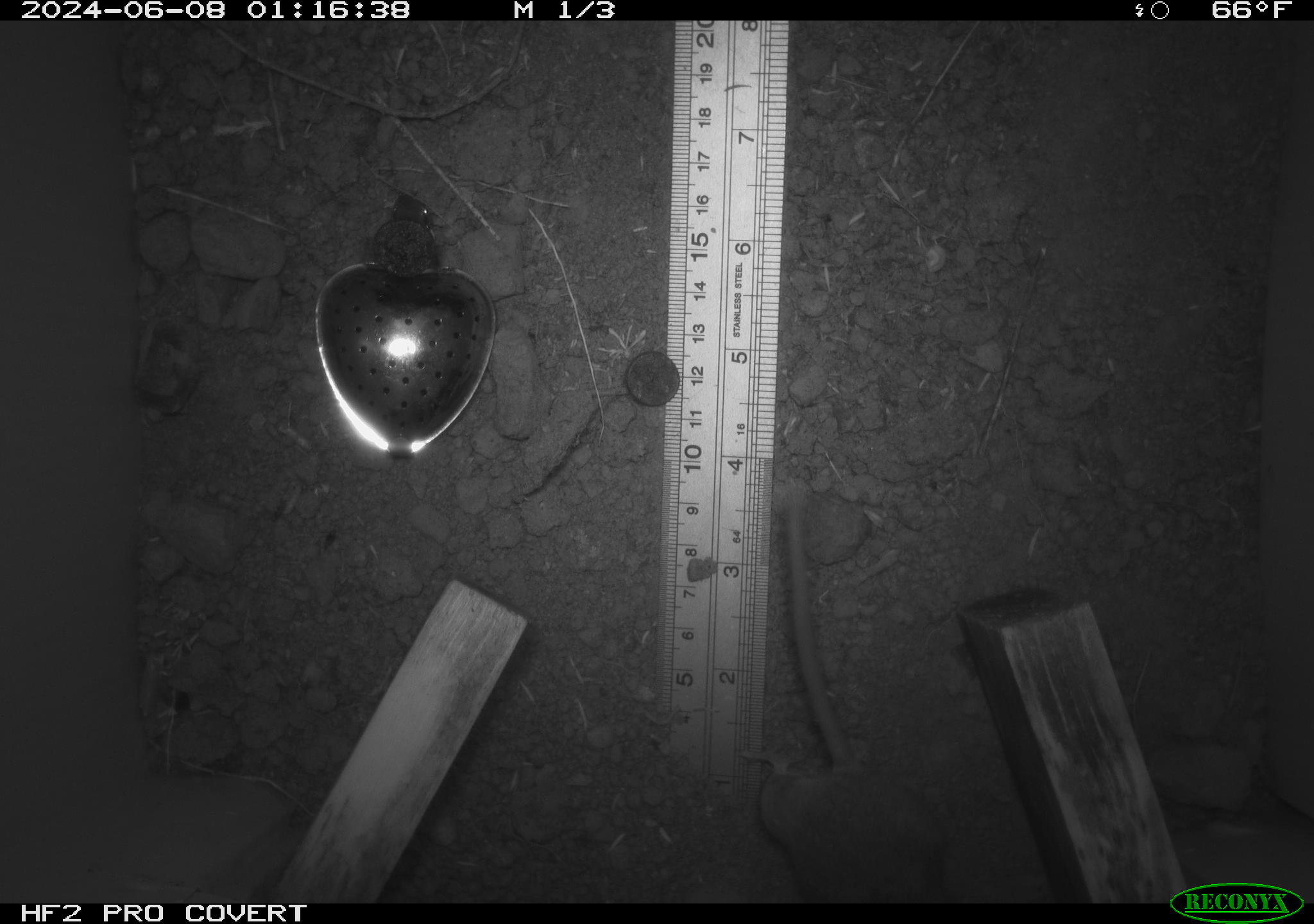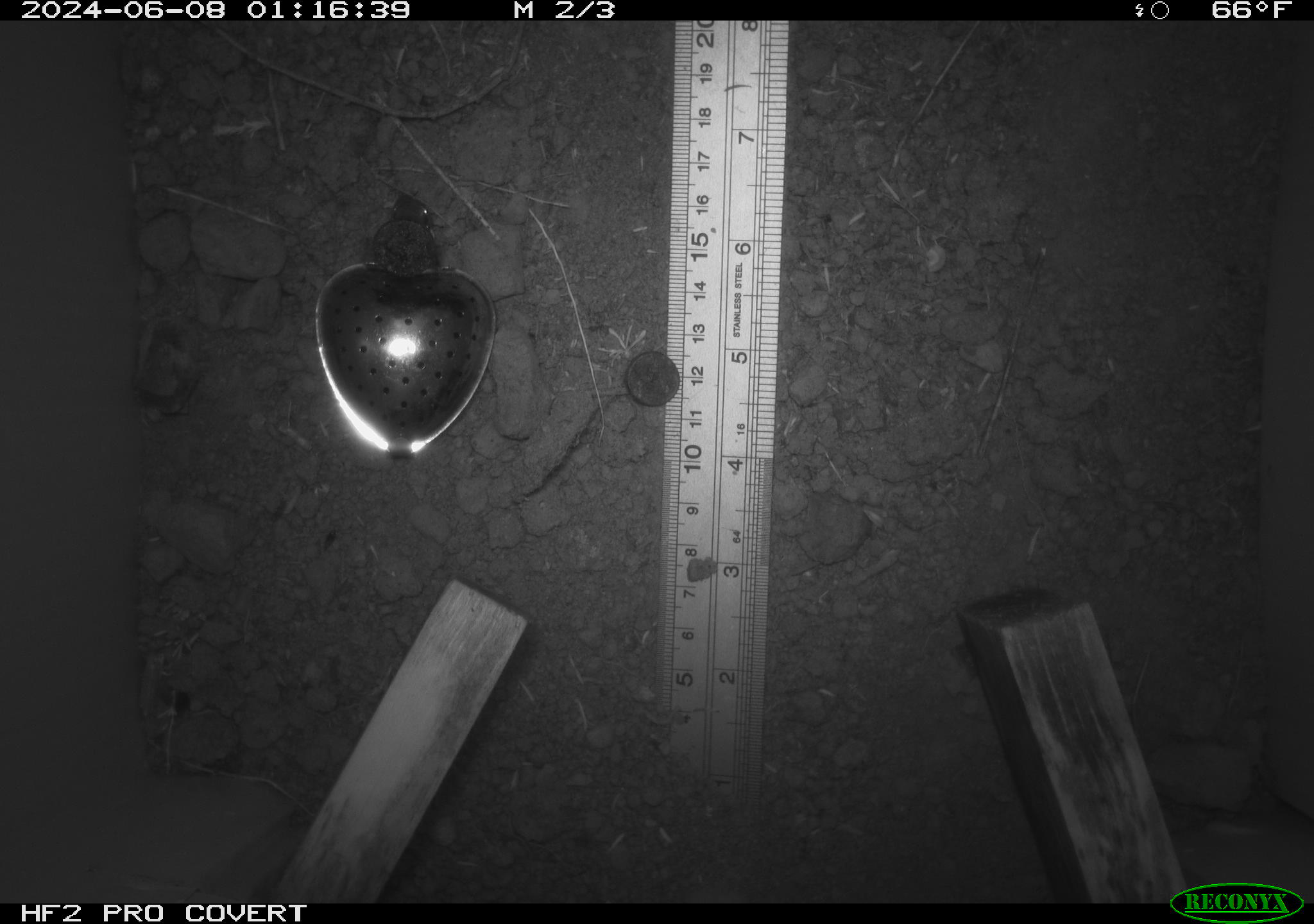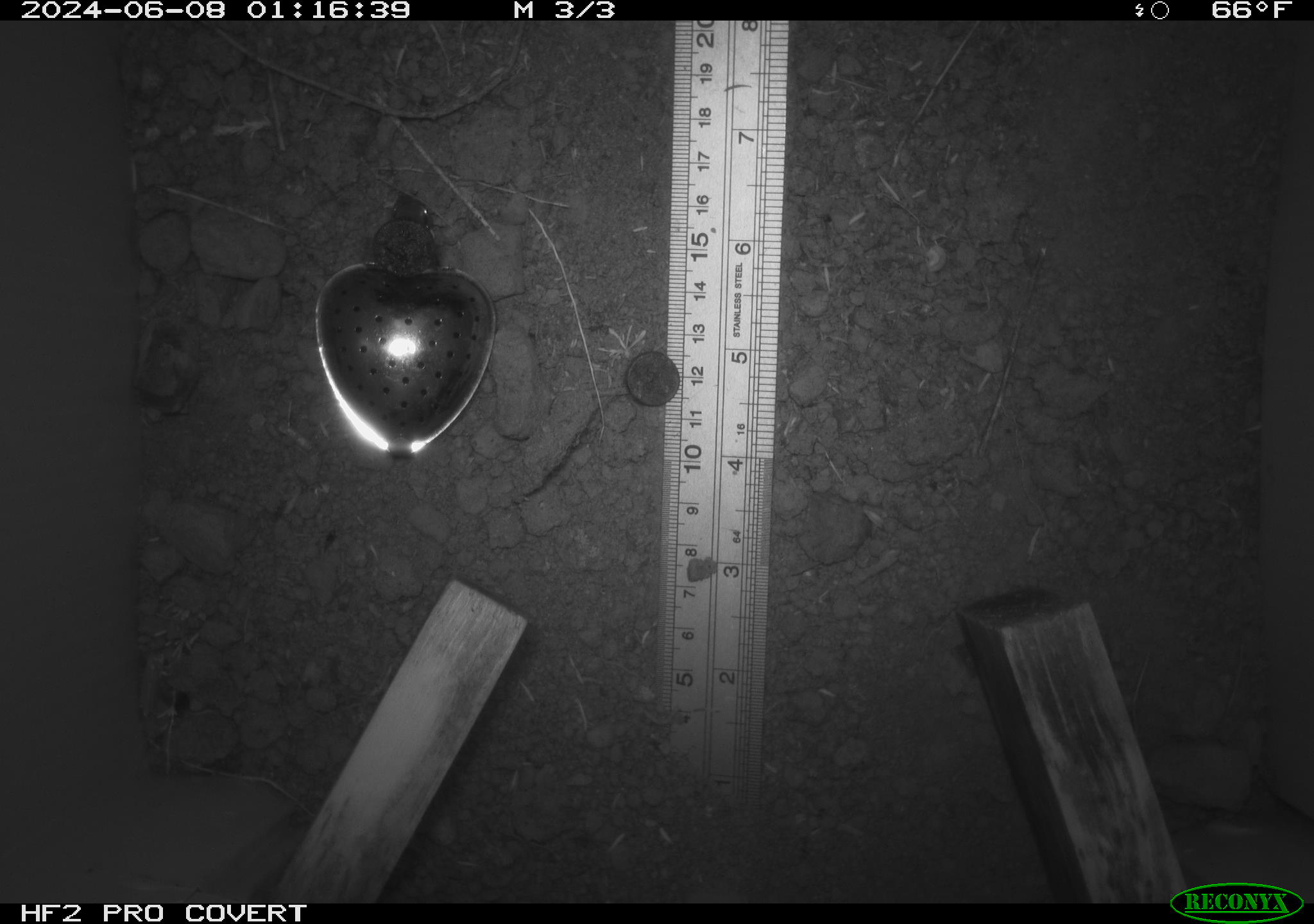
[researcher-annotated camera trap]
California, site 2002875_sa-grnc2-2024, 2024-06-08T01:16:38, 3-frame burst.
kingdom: Animalia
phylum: Chordata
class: Mammalia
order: Rodentia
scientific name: Rodentia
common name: rodent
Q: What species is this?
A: Rodent (Rodentia).